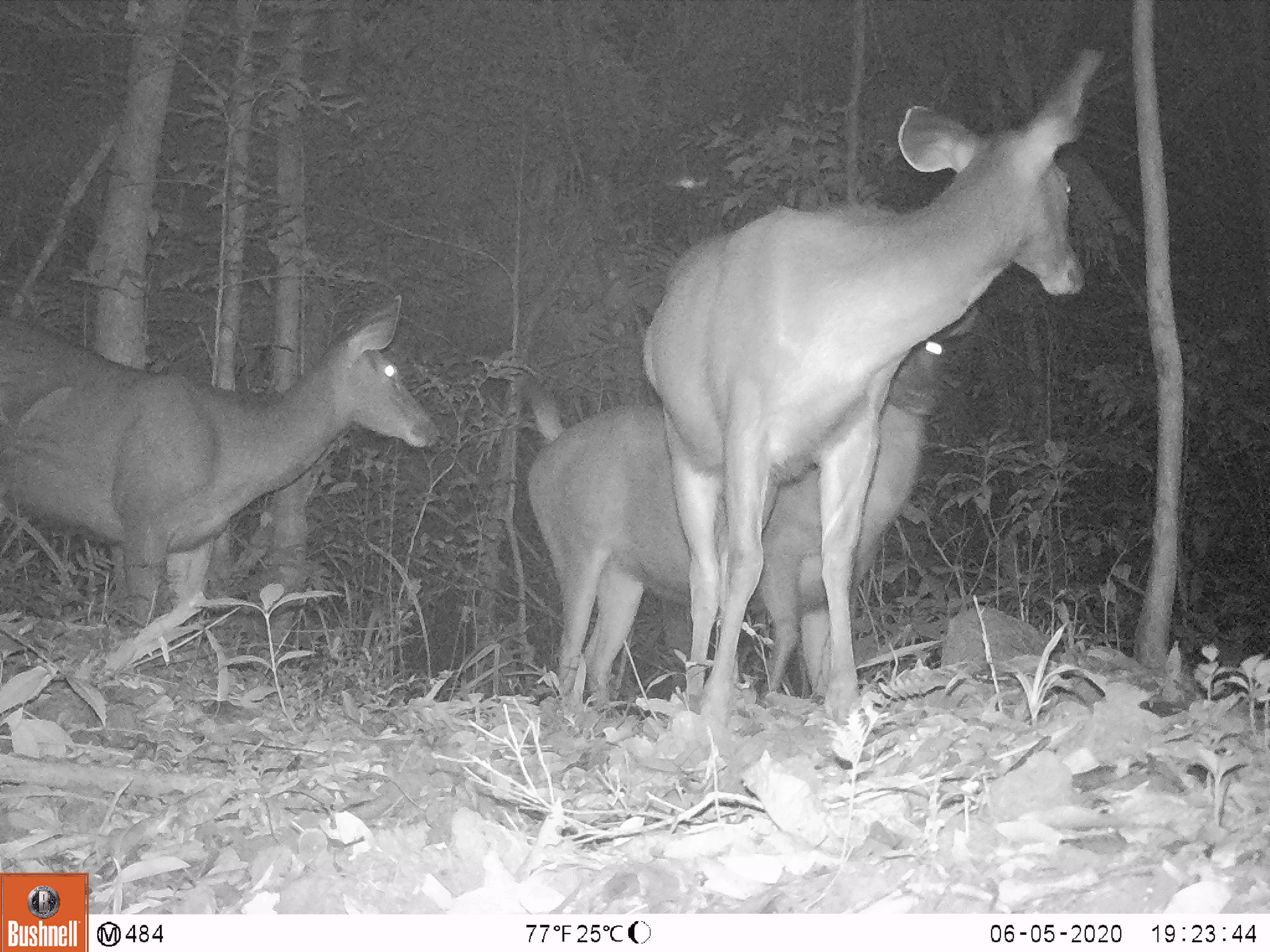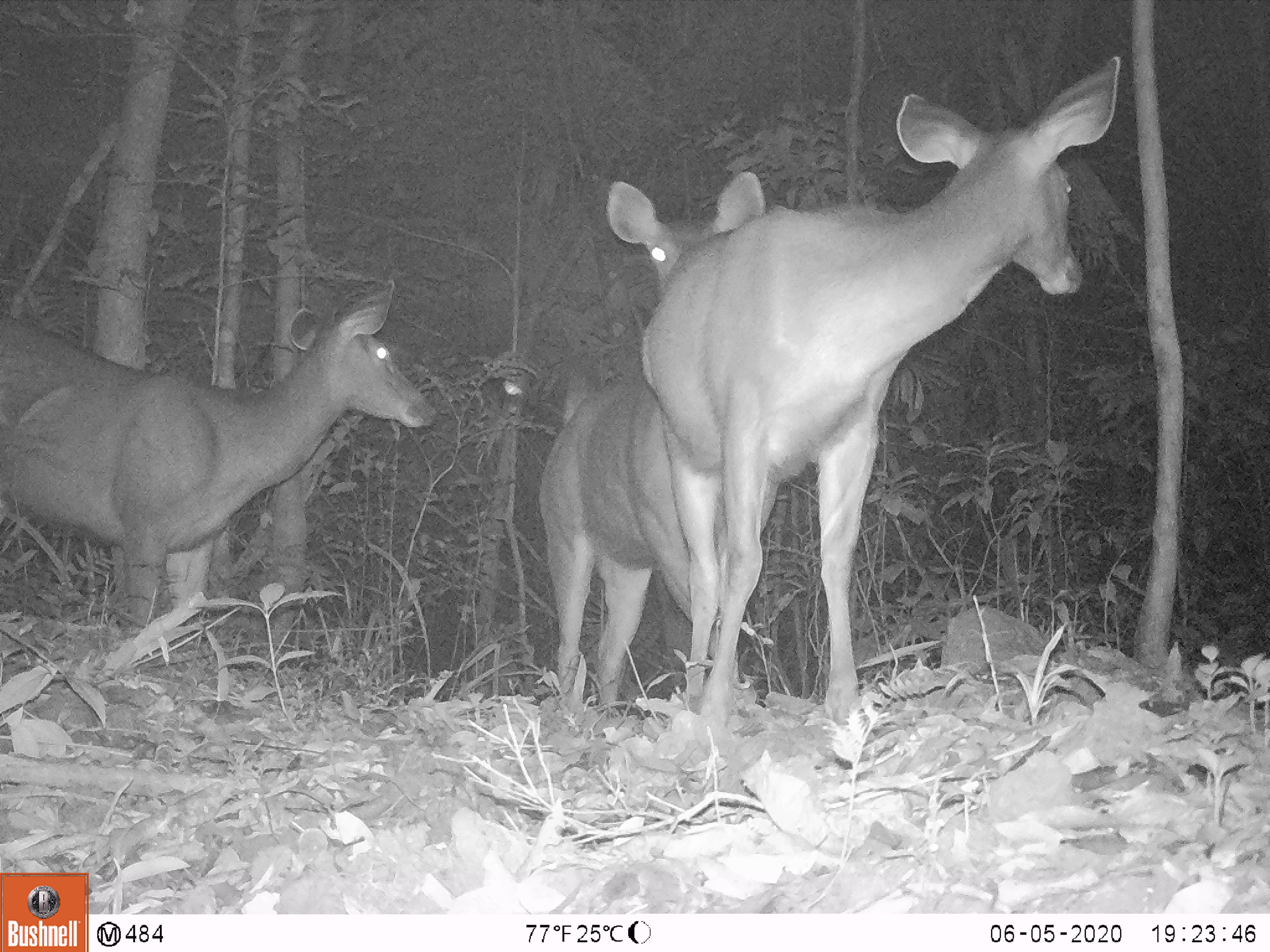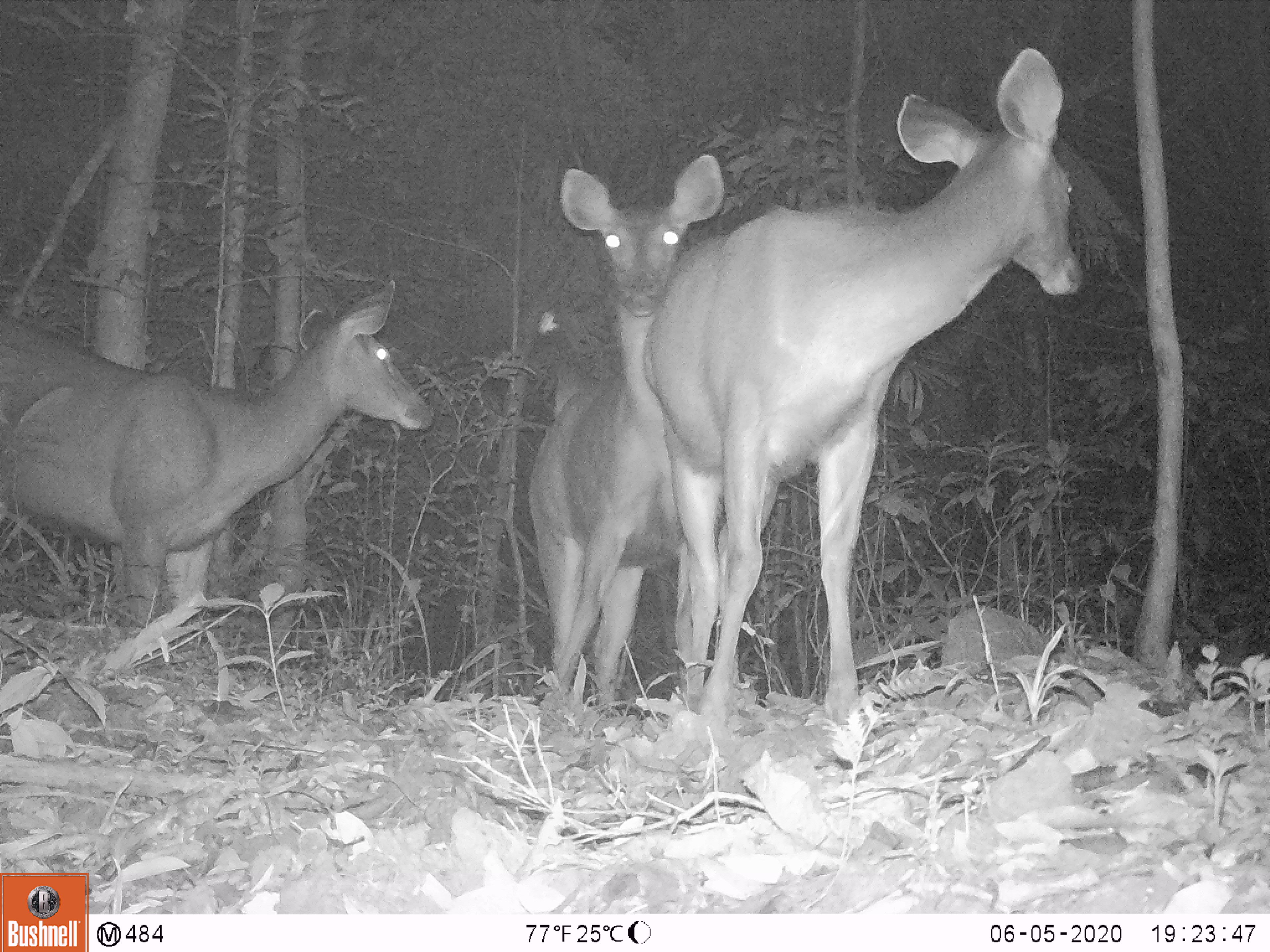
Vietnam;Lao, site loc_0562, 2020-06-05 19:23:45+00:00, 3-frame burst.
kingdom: Animalia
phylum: Chordata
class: Mammalia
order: Artiodactyla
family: Cervidae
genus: Rusa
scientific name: Rusa unicolor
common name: sambar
Sambar (Rusa unicolor). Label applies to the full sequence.